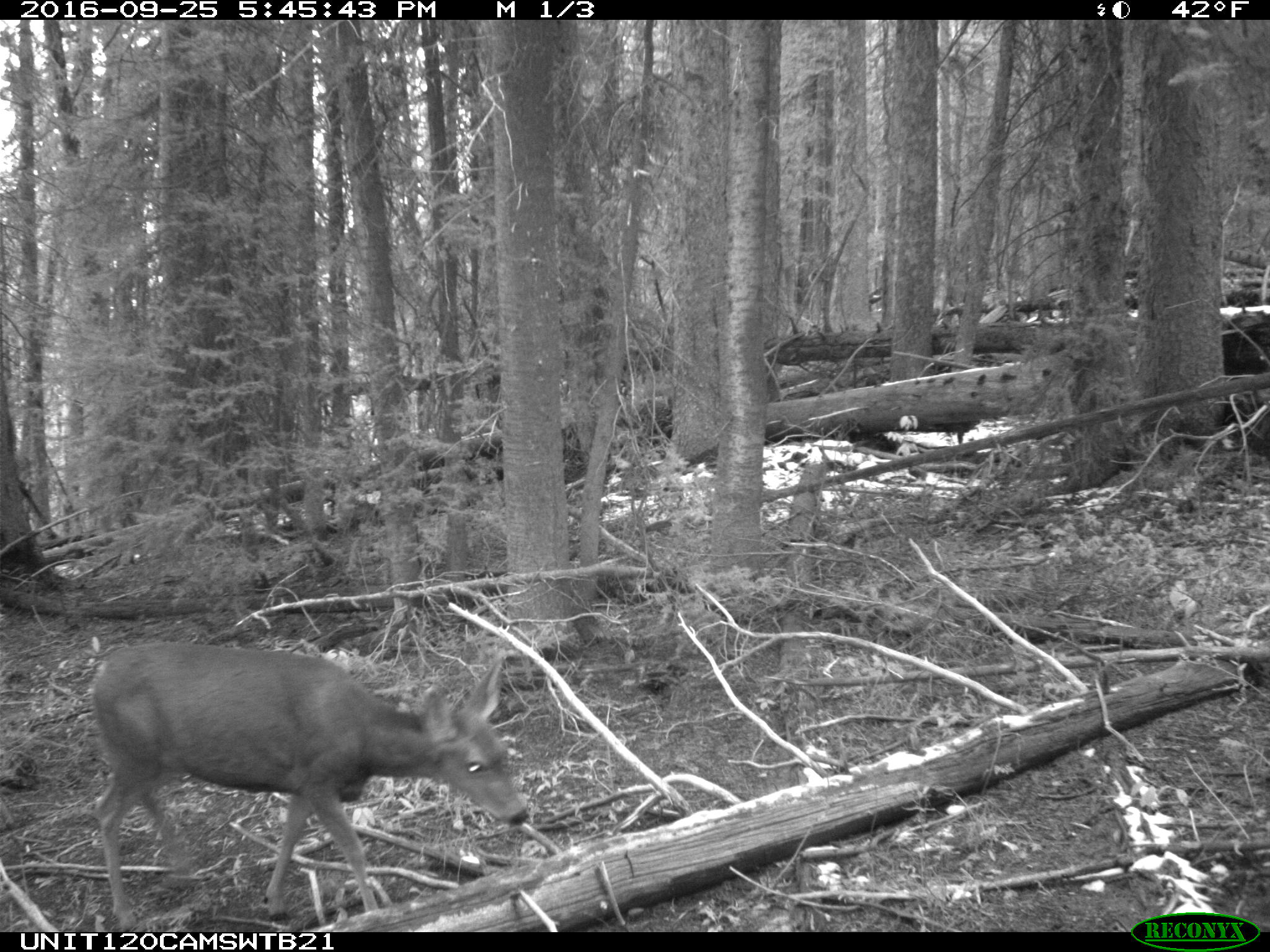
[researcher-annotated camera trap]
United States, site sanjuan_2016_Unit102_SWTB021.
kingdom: Animalia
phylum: Chordata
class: Mammalia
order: Artiodactyla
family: Cervidae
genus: Odocoileus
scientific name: Odocoileus hemionus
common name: mule deer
Odocoileus hemionus (mule deer).